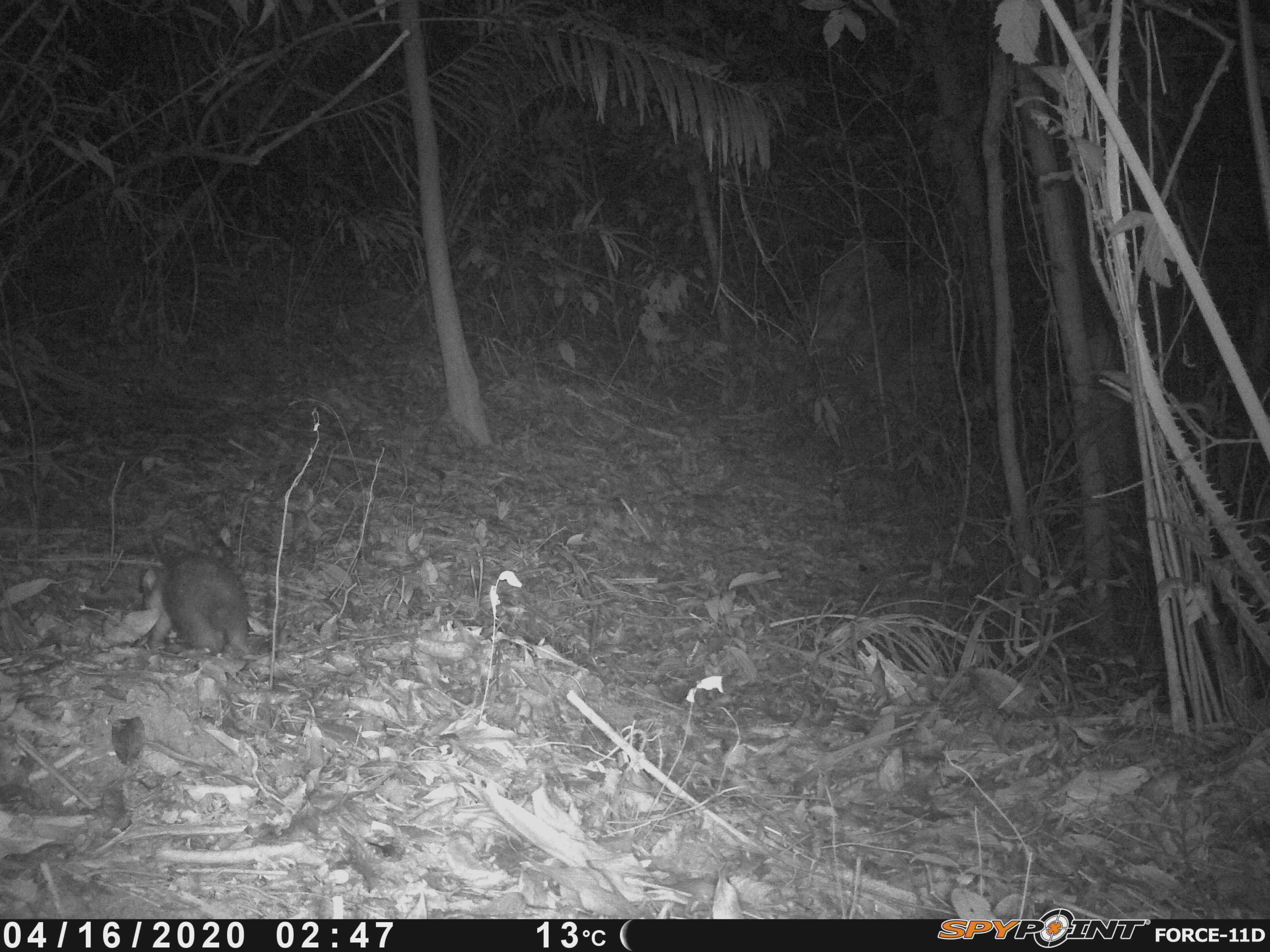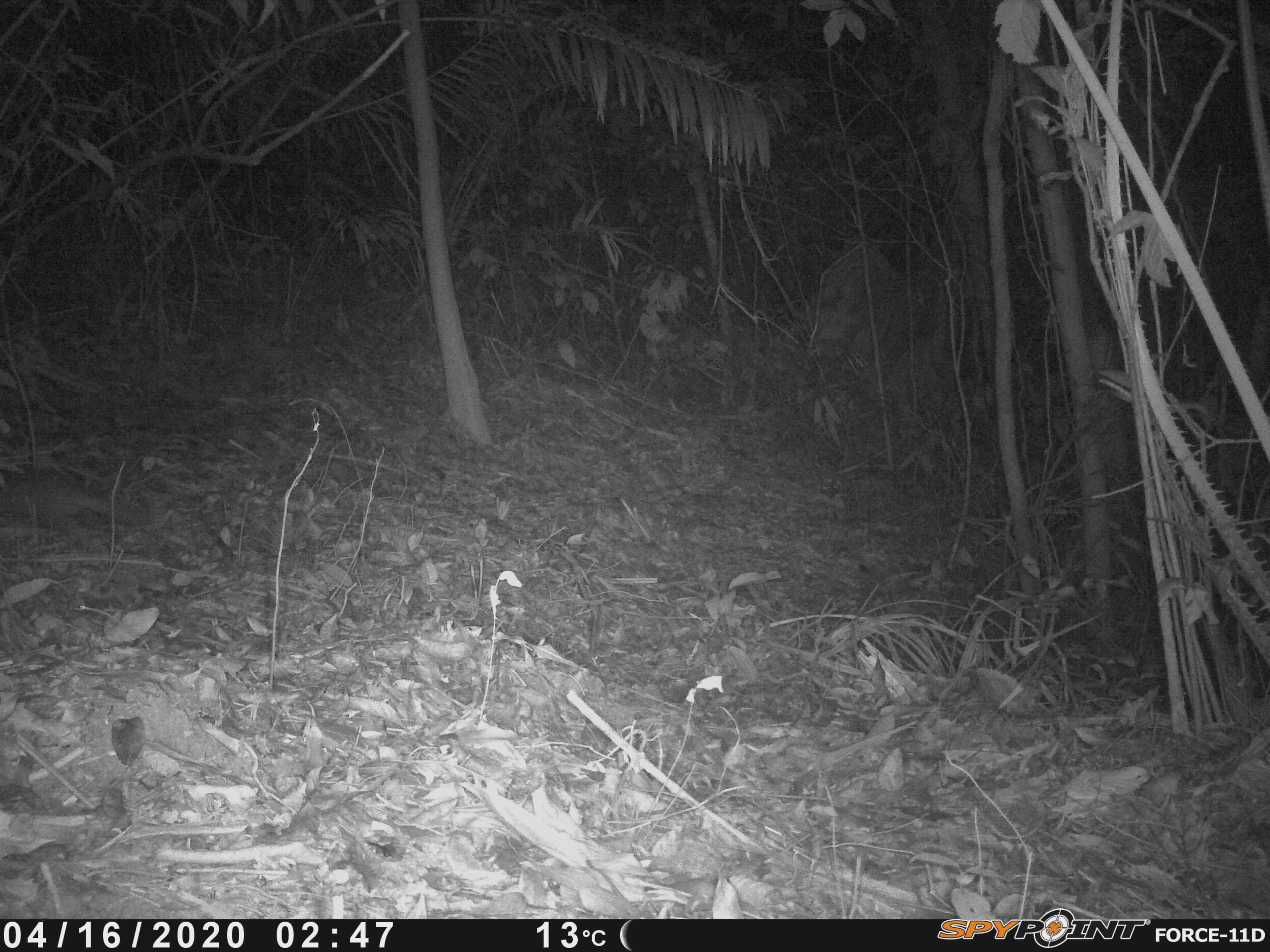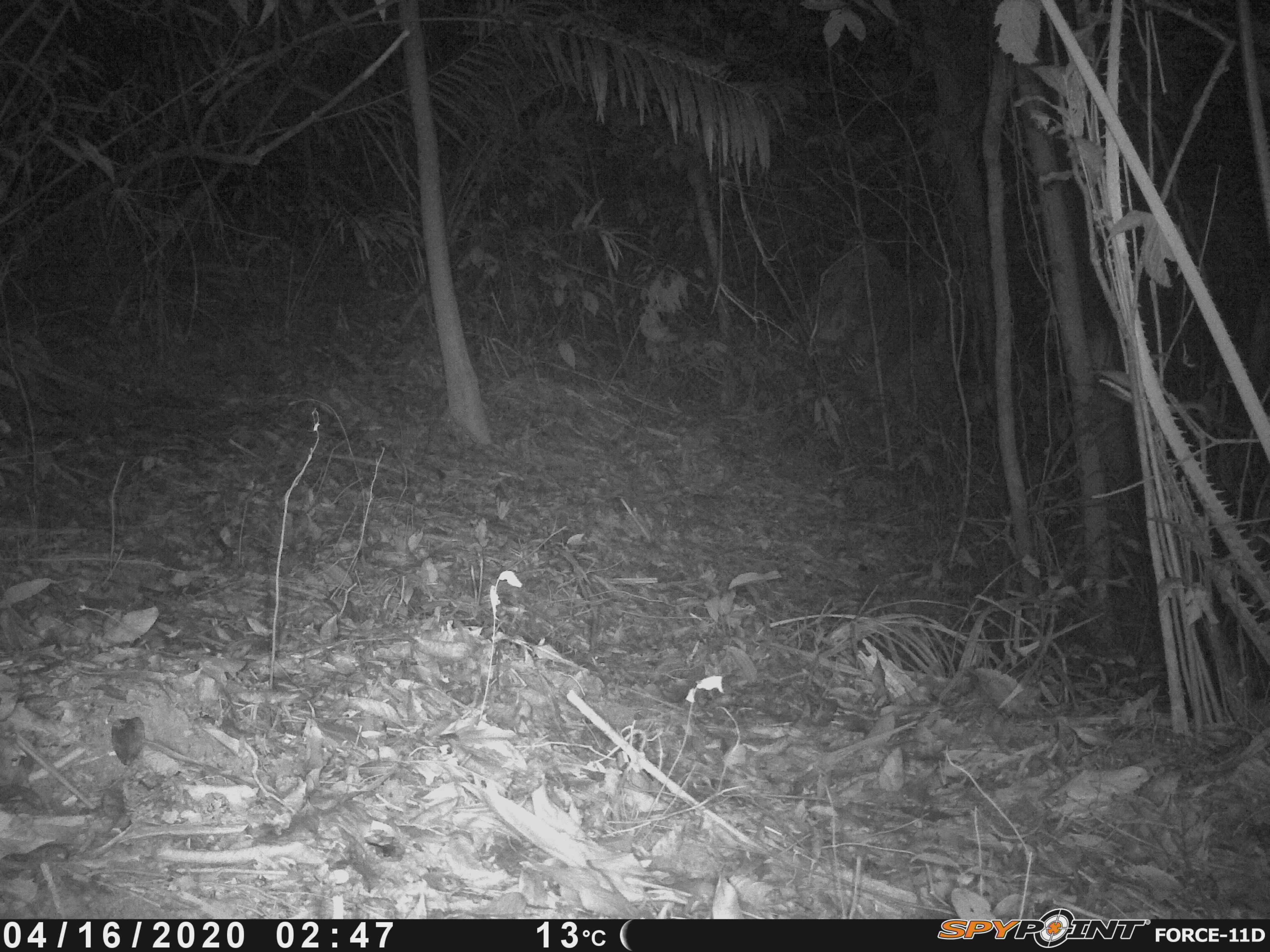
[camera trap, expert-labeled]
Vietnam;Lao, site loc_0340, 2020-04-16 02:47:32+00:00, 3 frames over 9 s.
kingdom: Animalia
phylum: Chordata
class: Mammalia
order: Carnivora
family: Mustelidae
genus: Melogale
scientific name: Melogale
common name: ferret badger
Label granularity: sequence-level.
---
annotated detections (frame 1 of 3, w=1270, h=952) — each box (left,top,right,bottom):
ferret badger: (141,556,247,655)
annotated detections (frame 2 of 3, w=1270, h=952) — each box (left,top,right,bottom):
ferret badger: (0,469,140,540)